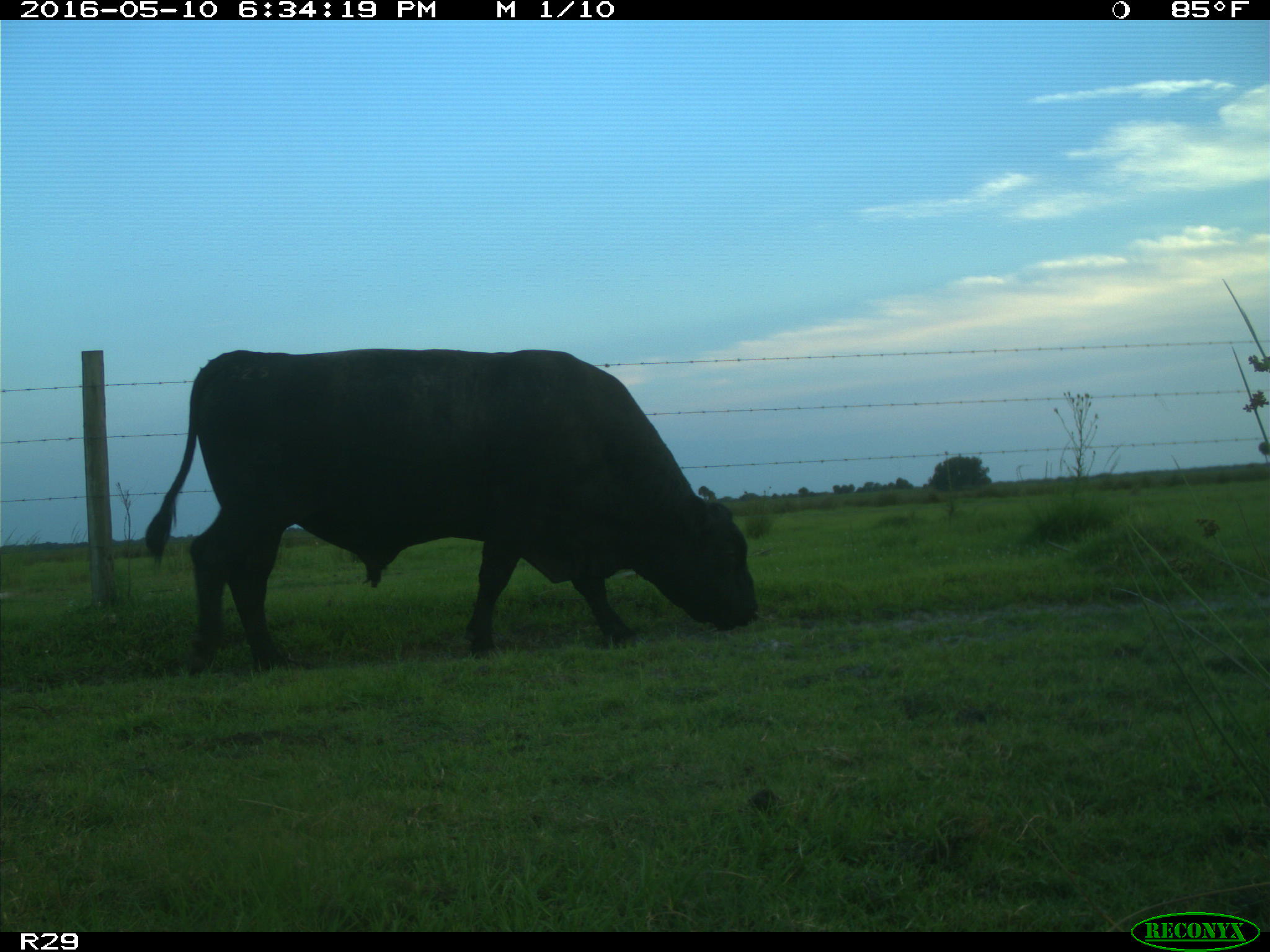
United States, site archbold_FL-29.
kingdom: Animalia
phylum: Chordata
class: Mammalia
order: Artiodactyla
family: Bovidae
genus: Bos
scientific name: Bos taurus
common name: domestic cow